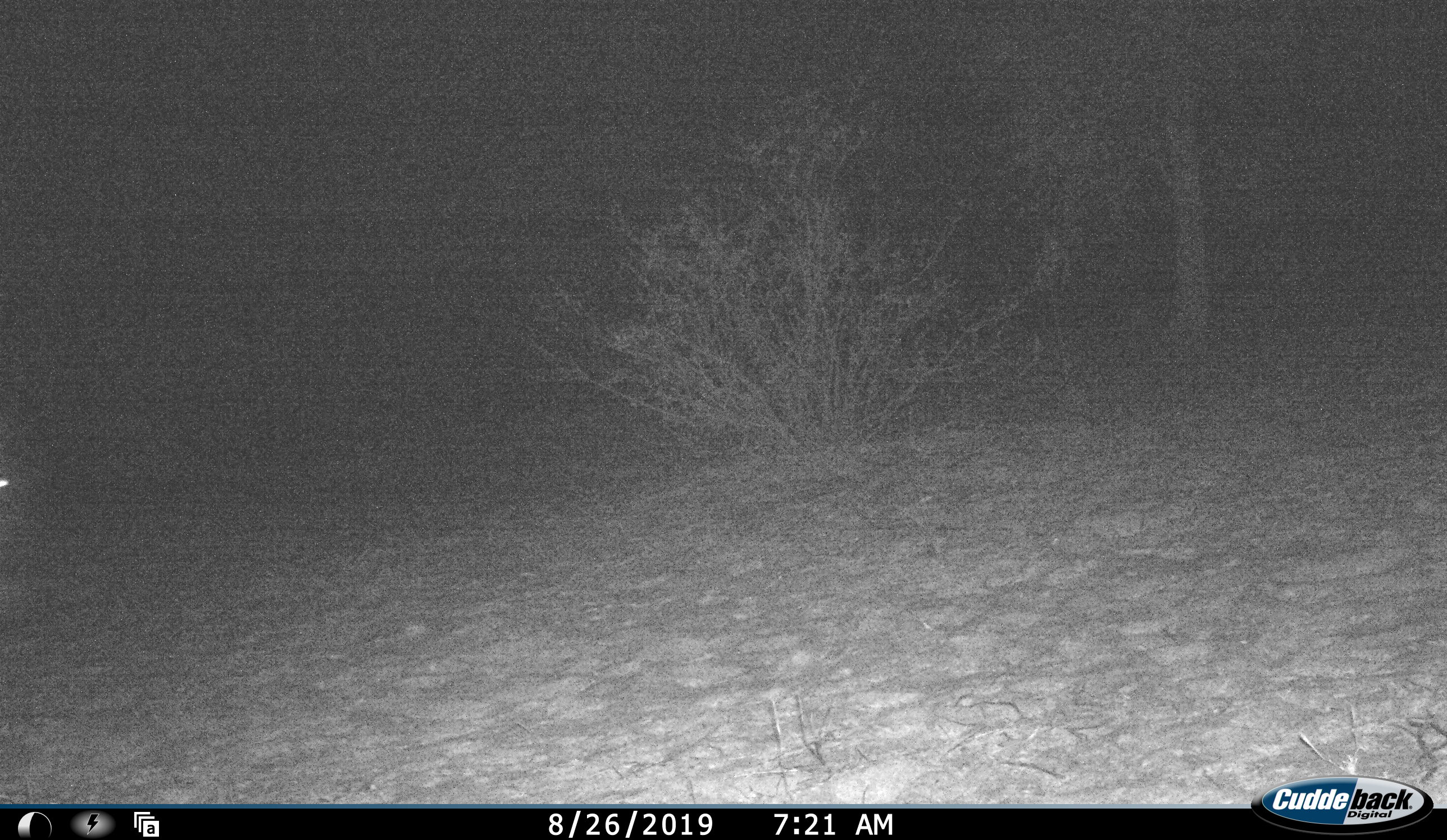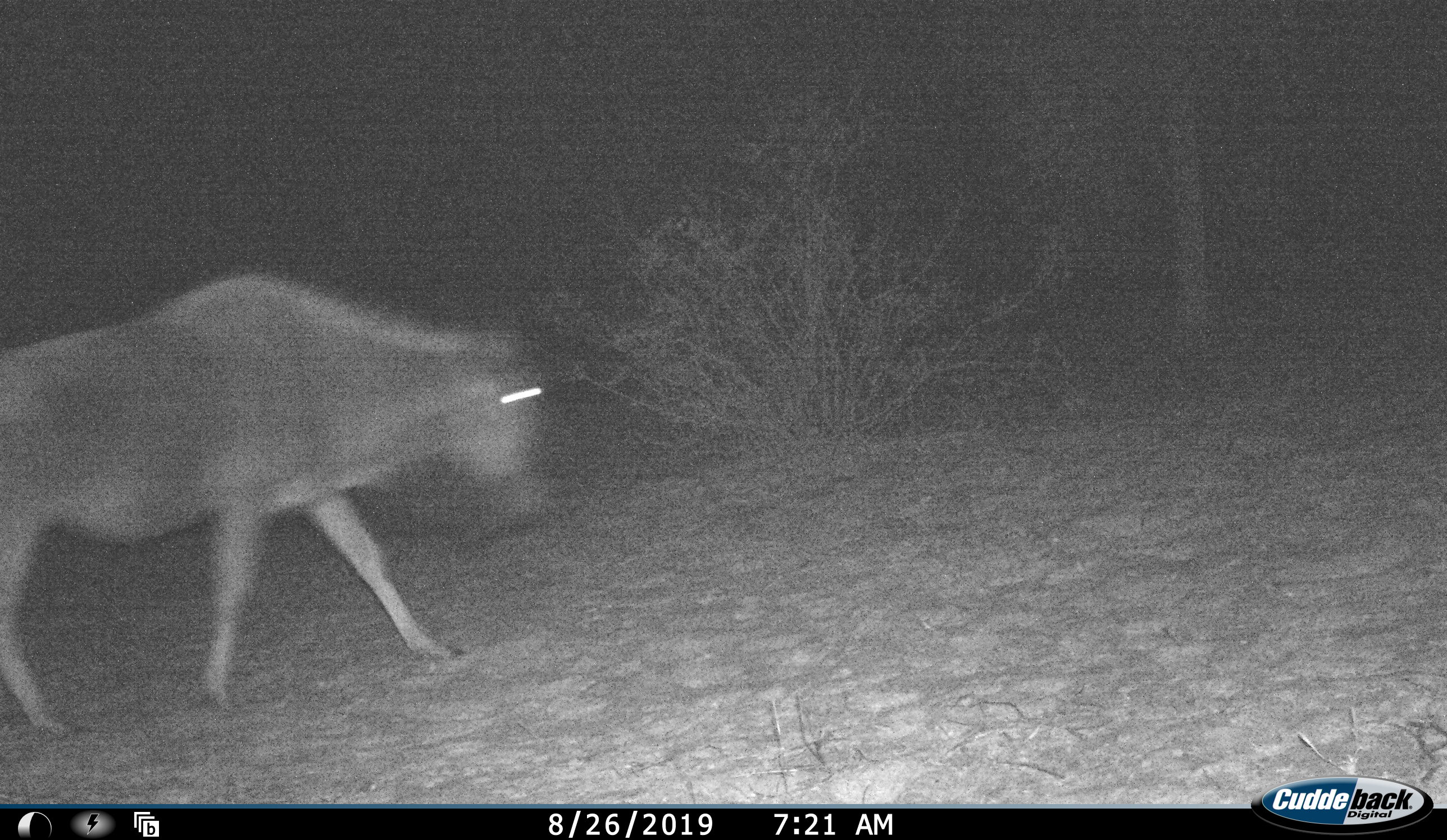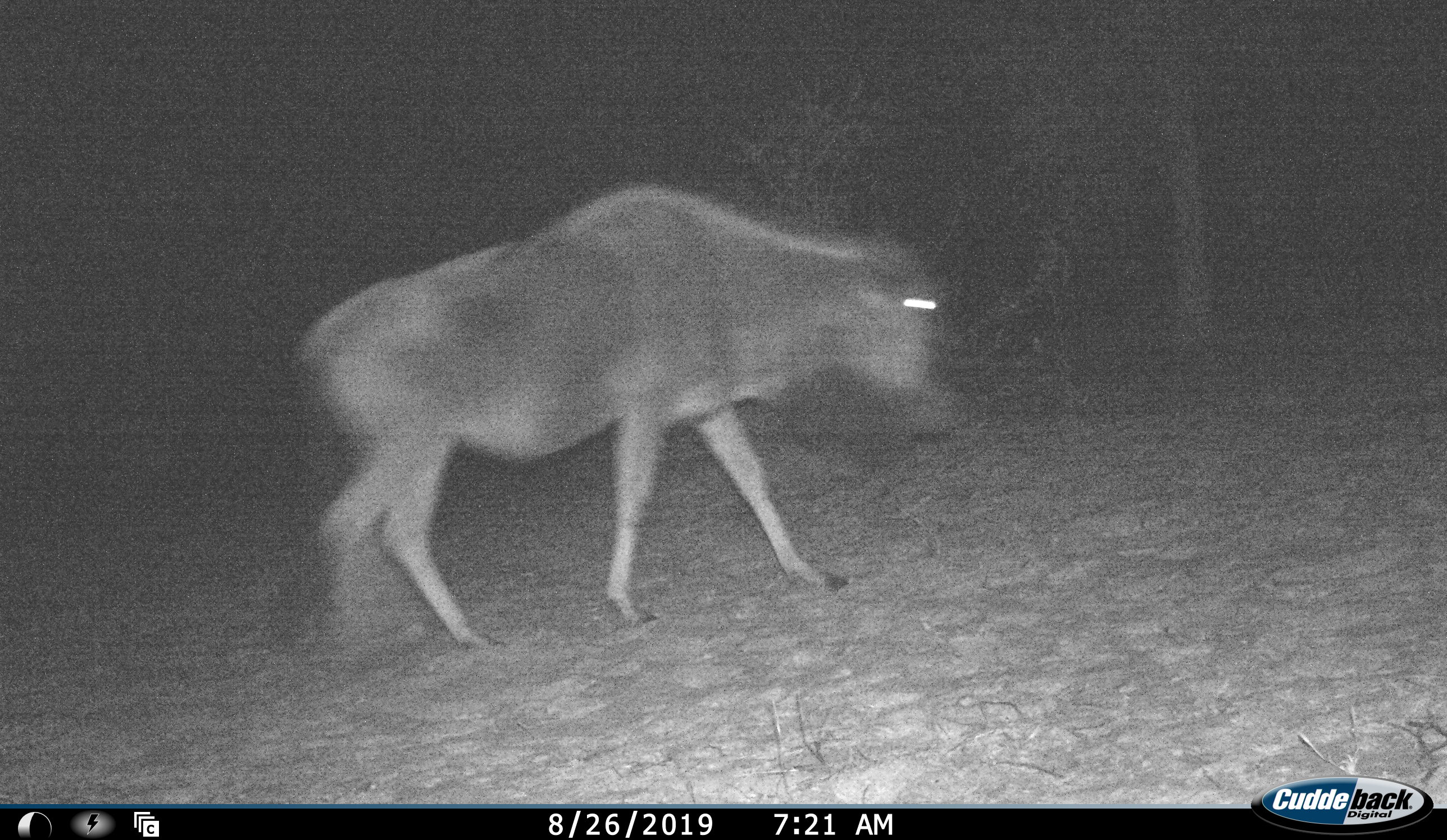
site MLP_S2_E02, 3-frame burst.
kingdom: Animalia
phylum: Chordata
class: Mammalia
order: Artiodactyla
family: Bovidae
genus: Connochaetes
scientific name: Connochaetes taurinus taurinus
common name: blue wildebeest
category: wildebeestblue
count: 1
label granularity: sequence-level